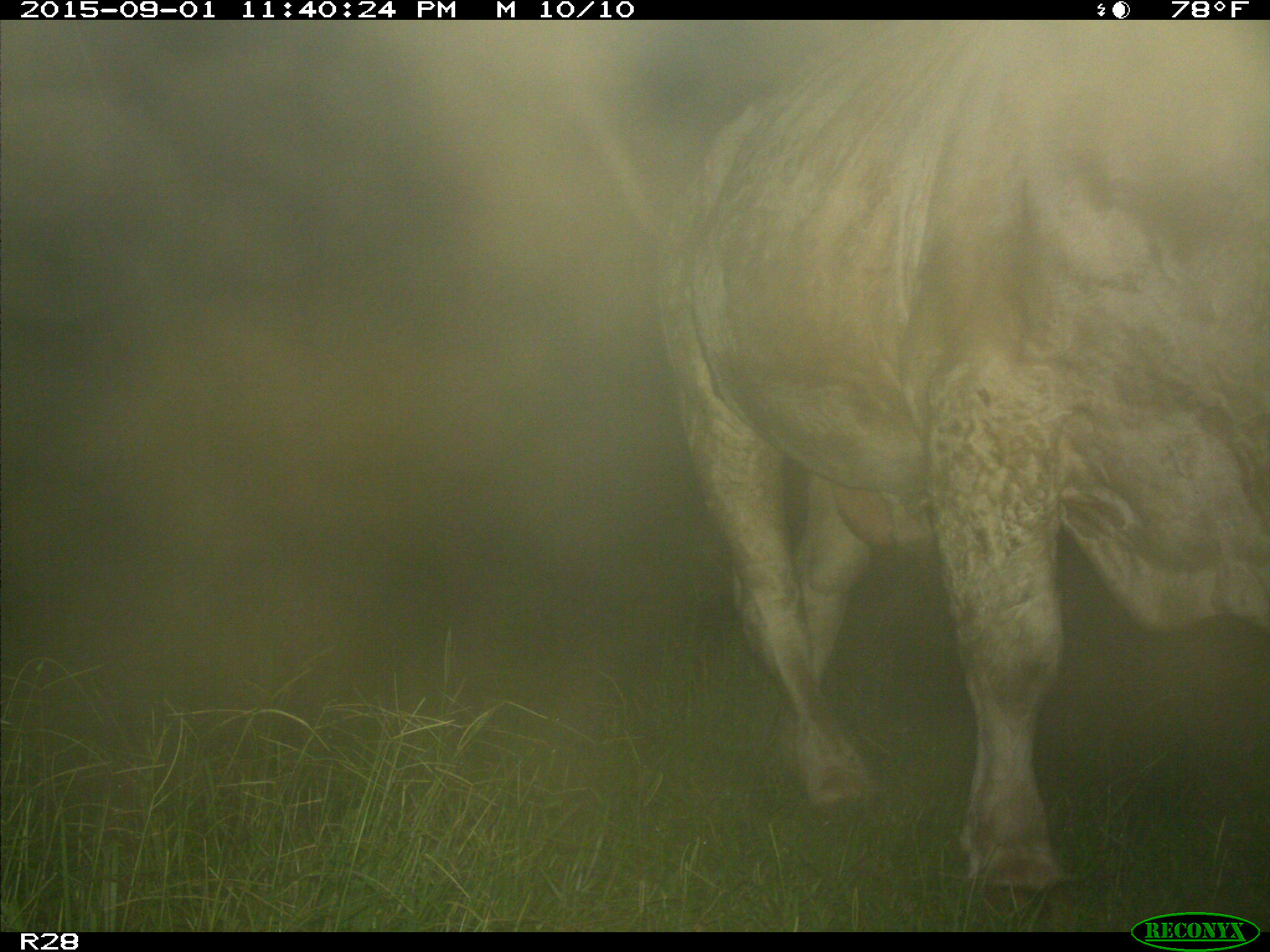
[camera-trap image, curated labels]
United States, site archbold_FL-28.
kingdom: Animalia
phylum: Chordata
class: Mammalia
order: Artiodactyla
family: Bovidae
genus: Bos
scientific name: Bos taurus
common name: domestic cow